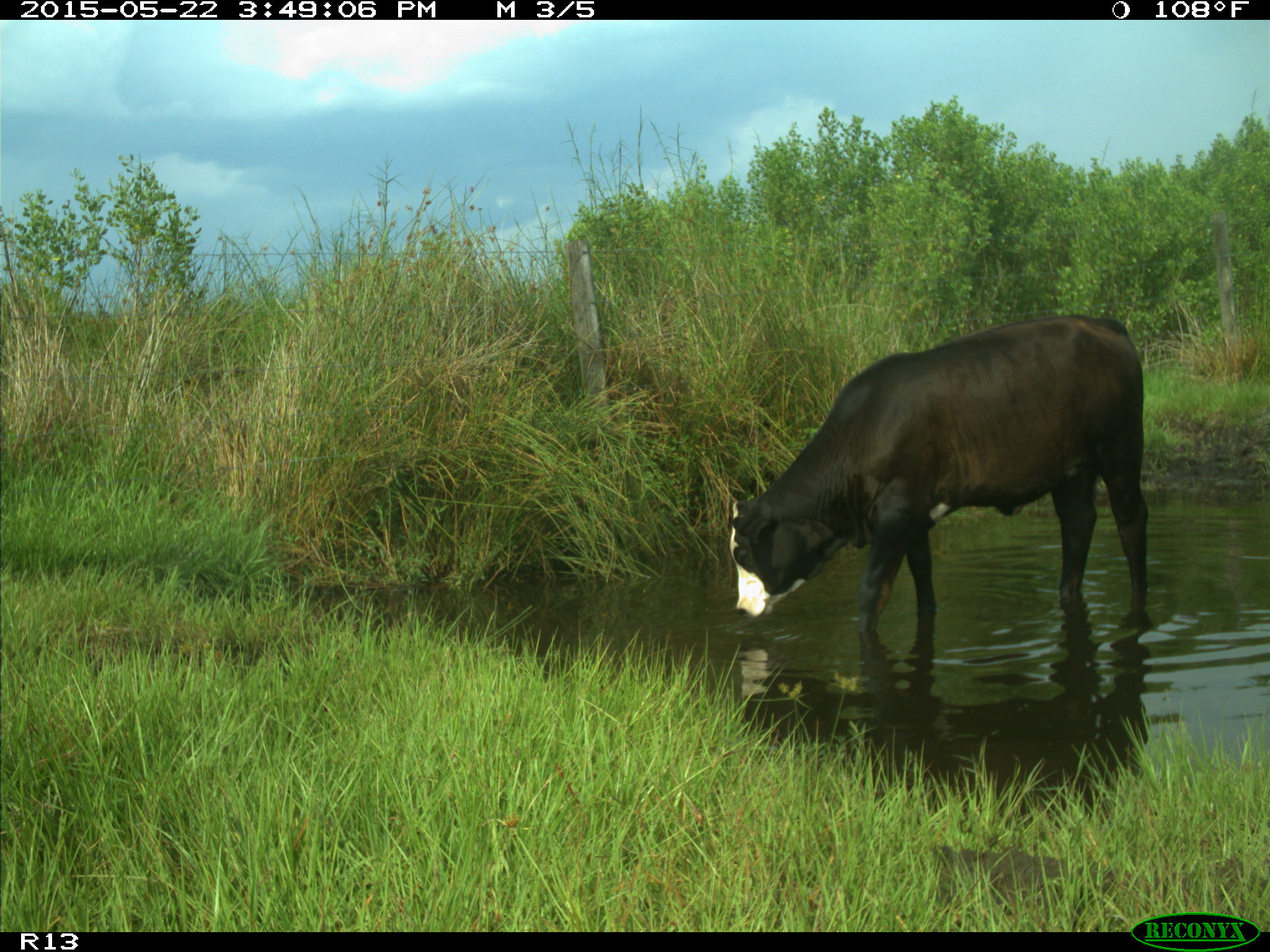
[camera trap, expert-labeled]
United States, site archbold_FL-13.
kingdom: Animalia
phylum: Chordata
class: Mammalia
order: Artiodactyla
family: Bovidae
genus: Bos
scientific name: Bos taurus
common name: domestic cow